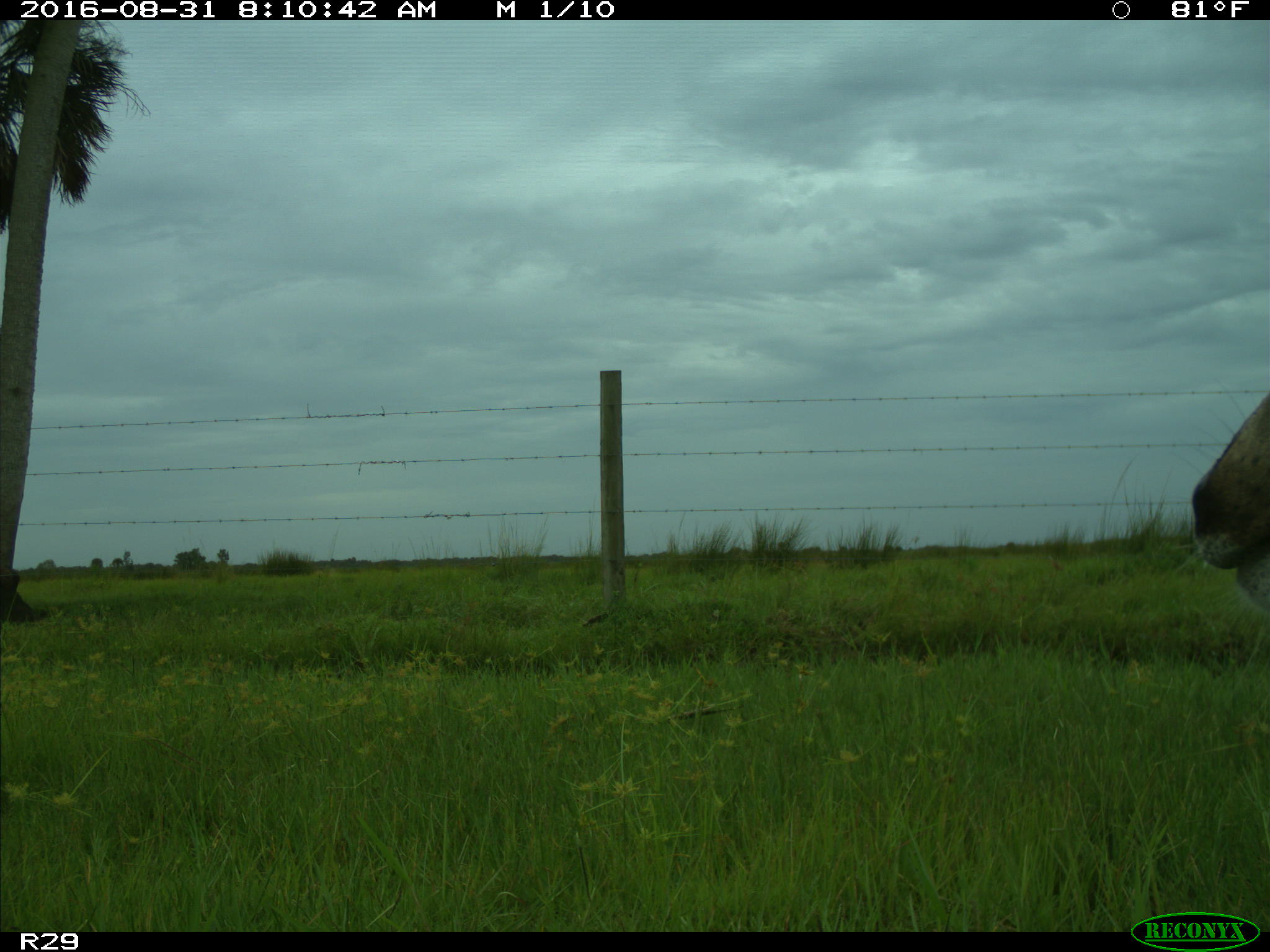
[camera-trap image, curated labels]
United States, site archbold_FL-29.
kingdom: Animalia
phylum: Chordata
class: Mammalia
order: Artiodactyla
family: Cervidae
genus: Odocoileus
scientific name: Odocoileus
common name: deer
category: unidentified deer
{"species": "unidentified deer (deer) (Odocoileus)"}